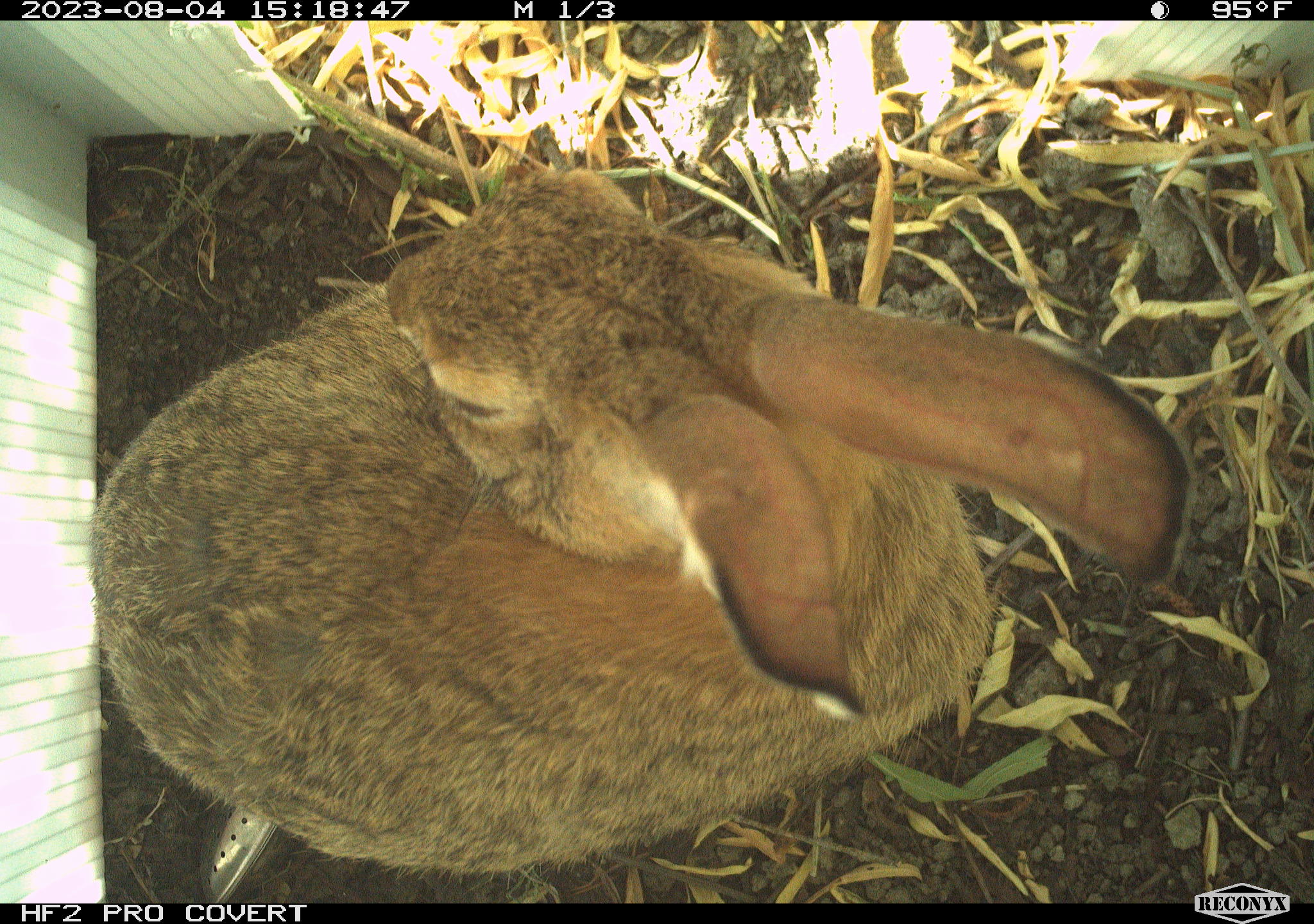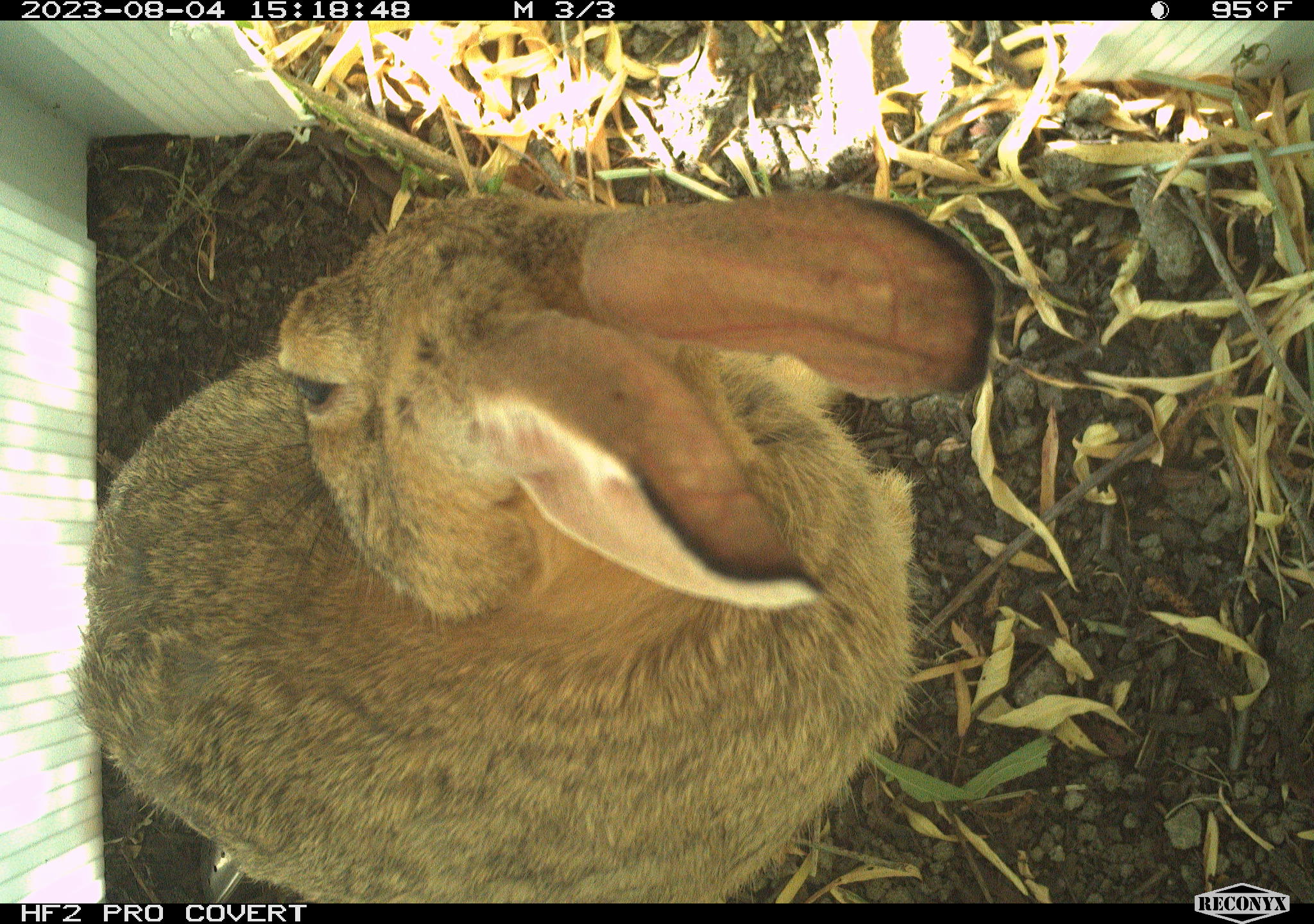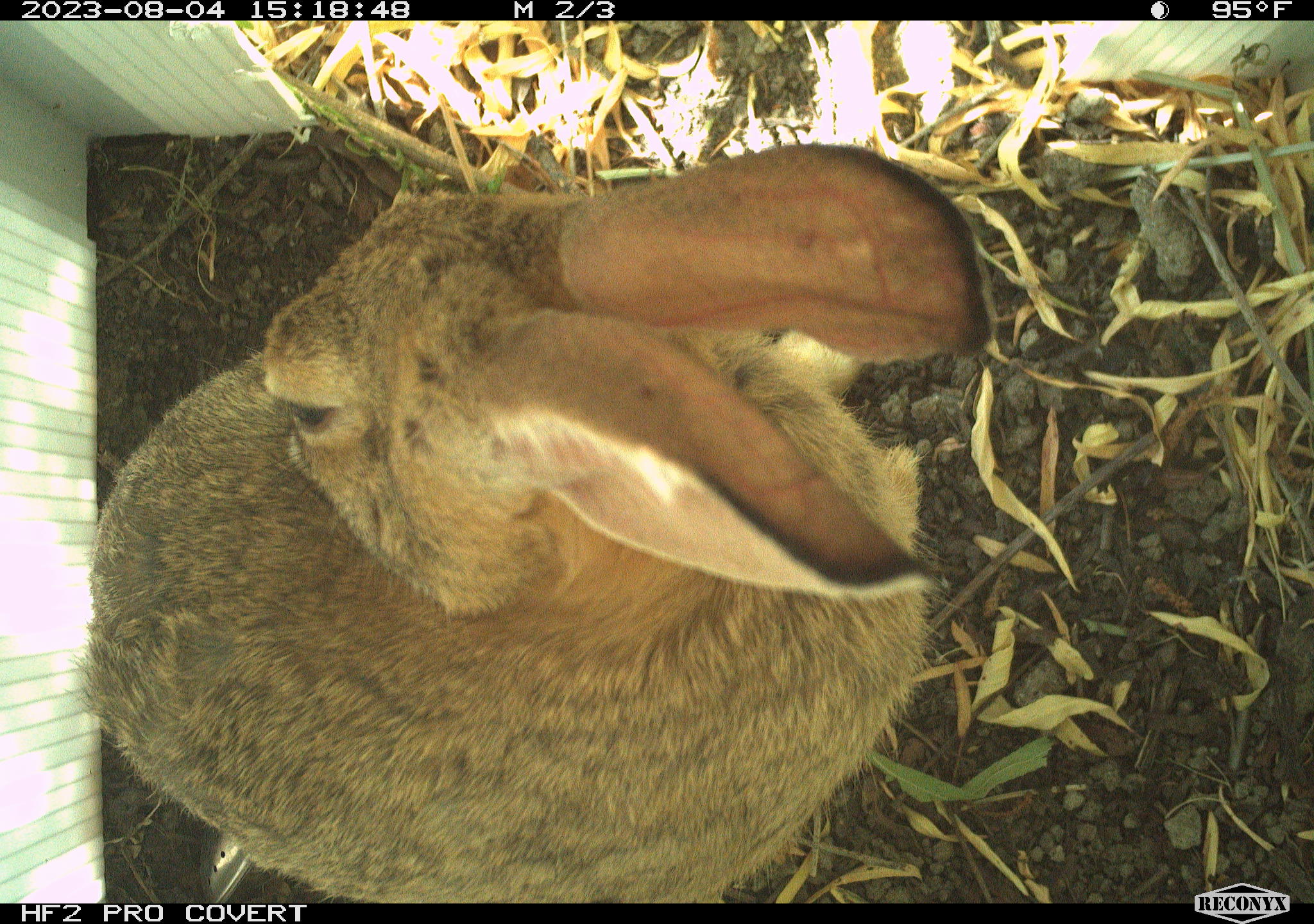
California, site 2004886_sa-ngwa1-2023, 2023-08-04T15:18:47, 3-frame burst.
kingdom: Animalia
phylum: Chordata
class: Mammalia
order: Lagomorpha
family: Leporidae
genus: Sylvilagus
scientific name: Sylvilagus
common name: cottontail rabbits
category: sylvilagus species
Sylvilagus species (cottontail rabbits) (Sylvilagus).